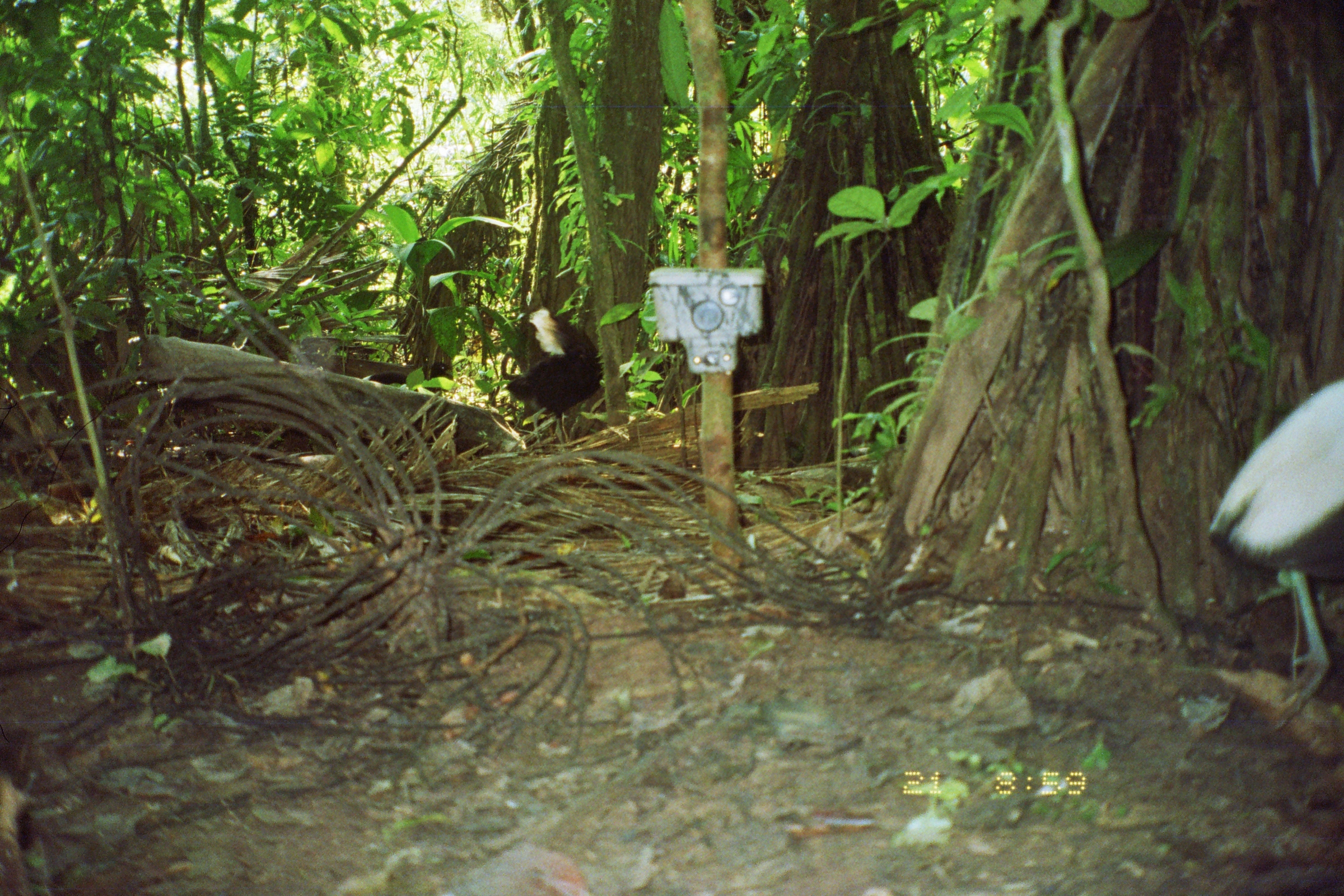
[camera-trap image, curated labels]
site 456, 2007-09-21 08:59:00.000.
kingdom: Animalia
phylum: Chordata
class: Aves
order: Gruiformes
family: Psophiidae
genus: Psophia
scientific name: Psophia leucoptera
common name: pale-winged trumpeter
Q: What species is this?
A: Psophia leucoptera (pale-winged trumpeter).